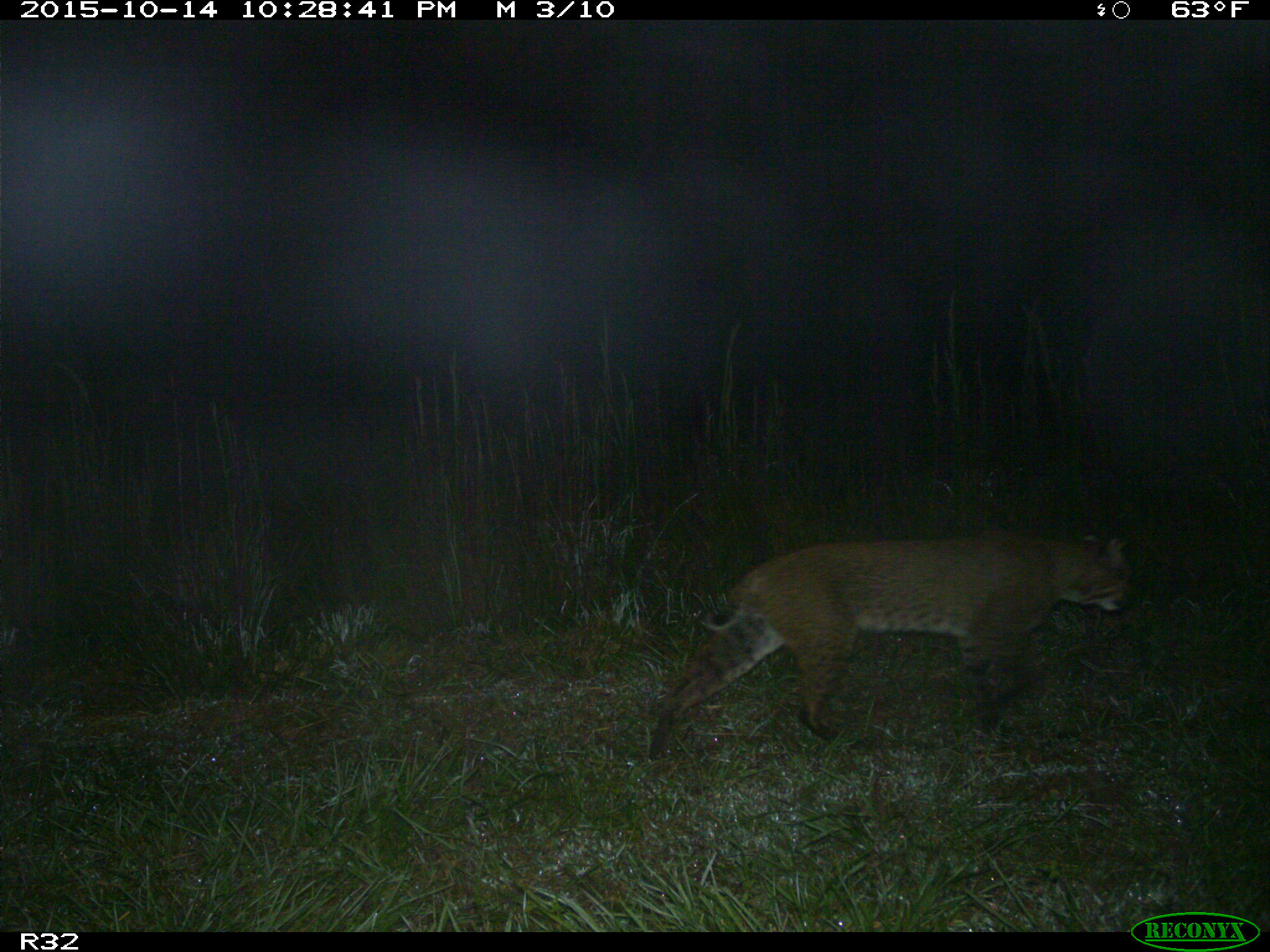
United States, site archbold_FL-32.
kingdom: Animalia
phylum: Chordata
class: Mammalia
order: Carnivora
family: Felidae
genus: Lynx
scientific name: Lynx rufus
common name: bobcat